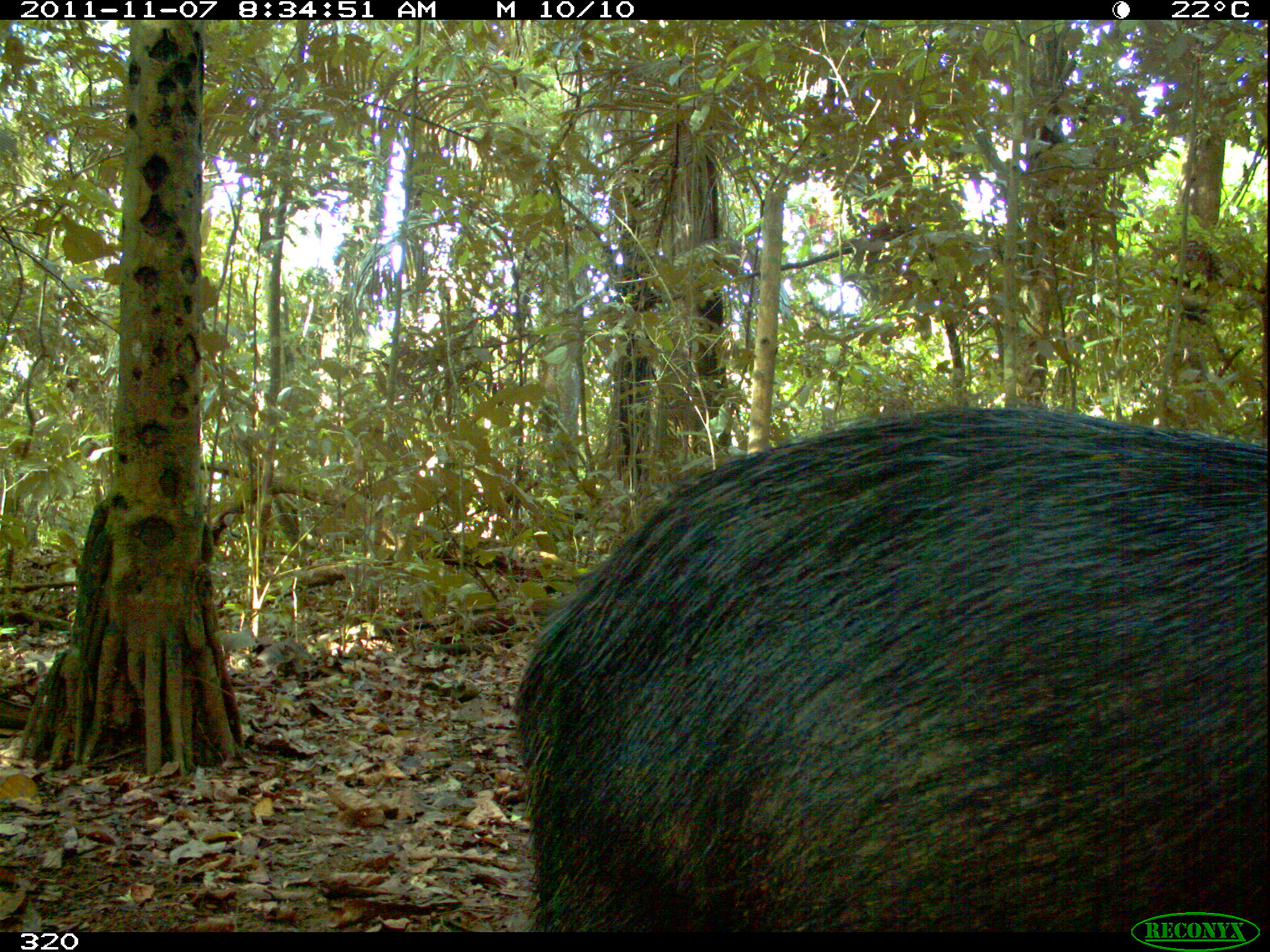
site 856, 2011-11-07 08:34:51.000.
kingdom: Animalia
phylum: Chordata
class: Mammalia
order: Artiodactyla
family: Tayassuidae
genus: Tayassu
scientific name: Tayassu pecari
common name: white-lipped peccary